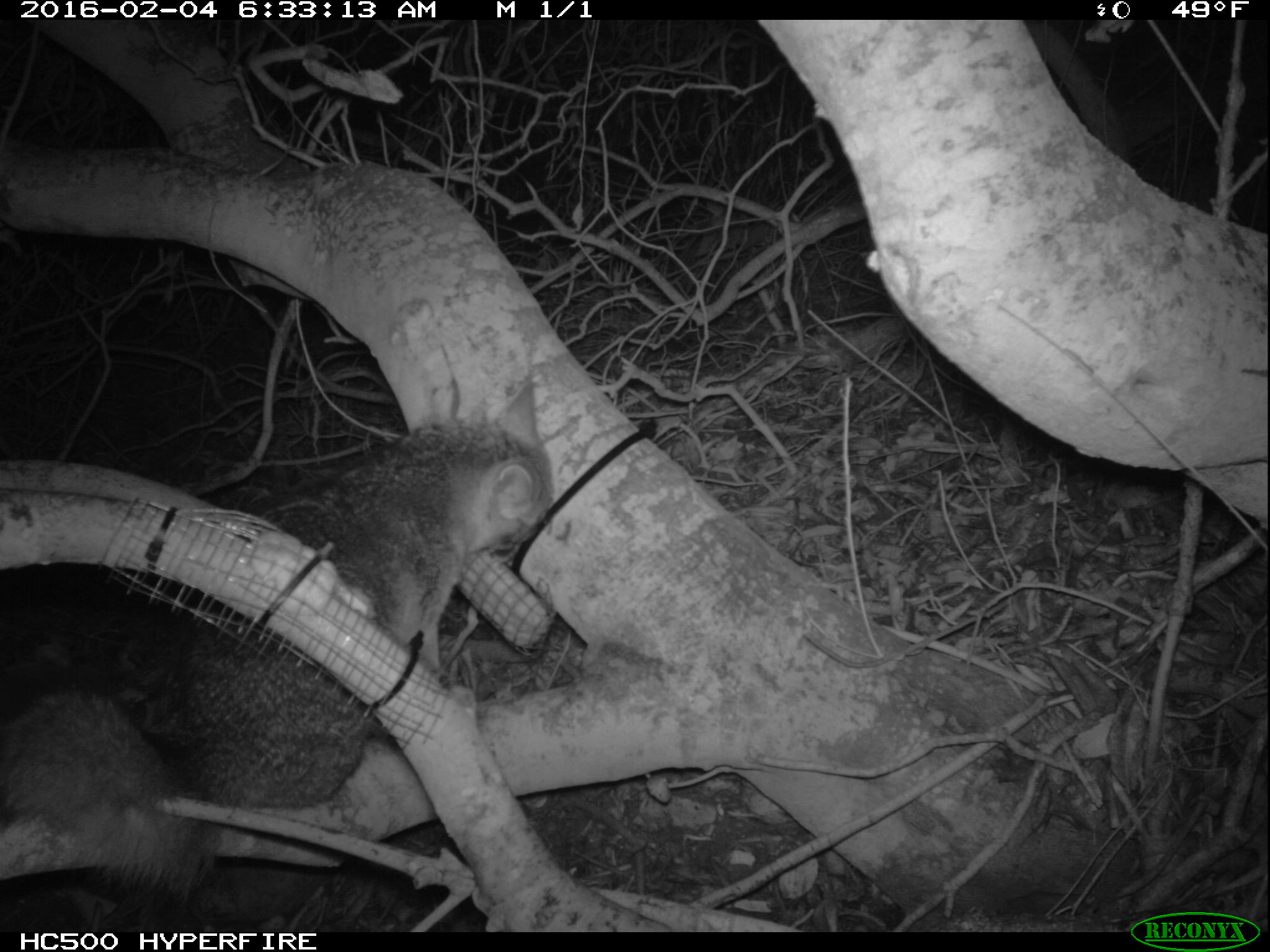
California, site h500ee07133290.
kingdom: Animalia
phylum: Chordata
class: Mammalia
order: Carnivora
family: Canidae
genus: Urocyon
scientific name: Urocyon littoralis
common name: island fox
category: fox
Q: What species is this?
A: Fox (island fox) (Urocyon littoralis).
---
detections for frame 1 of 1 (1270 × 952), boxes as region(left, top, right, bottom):
fox: region(0, 381, 553, 895)